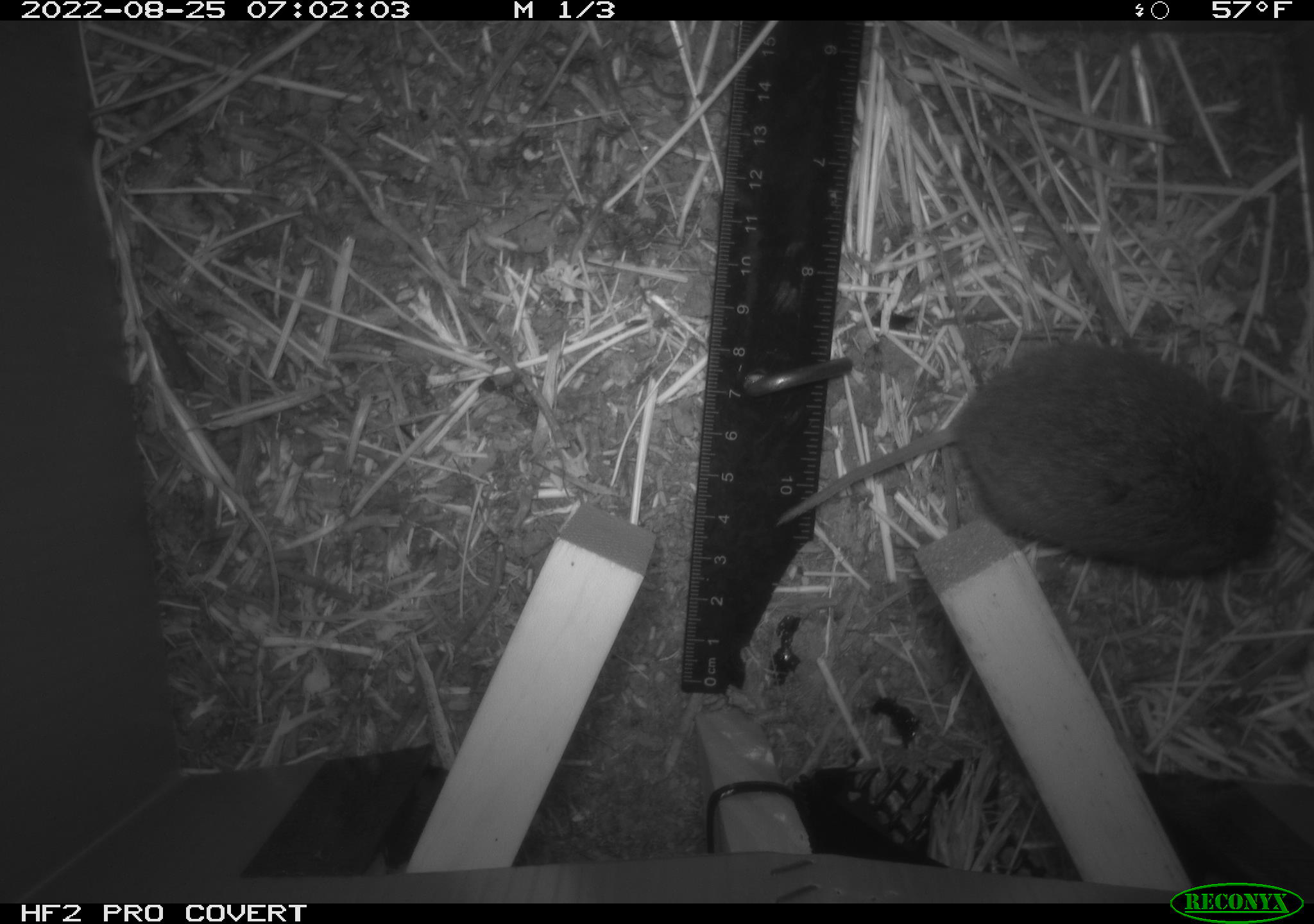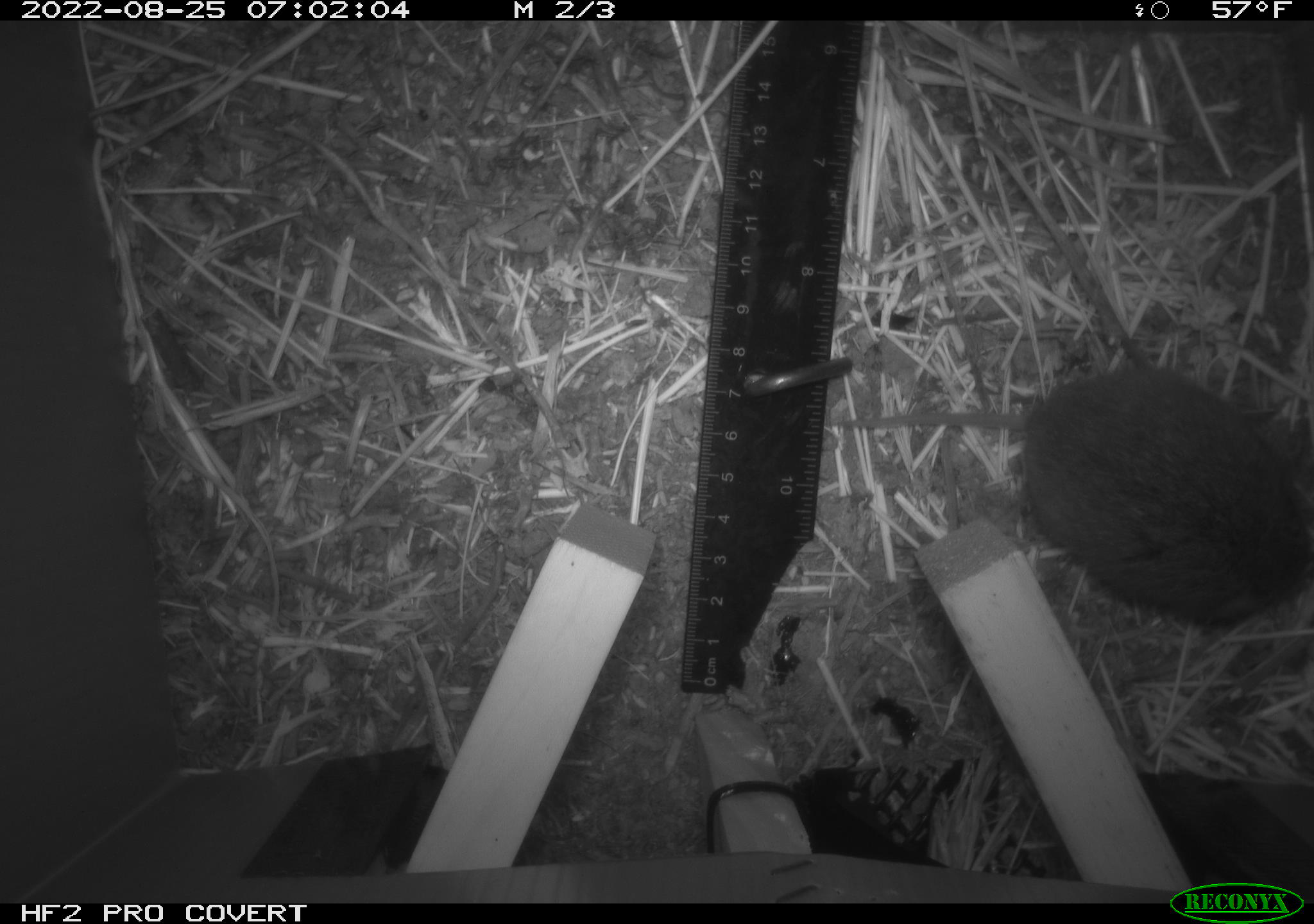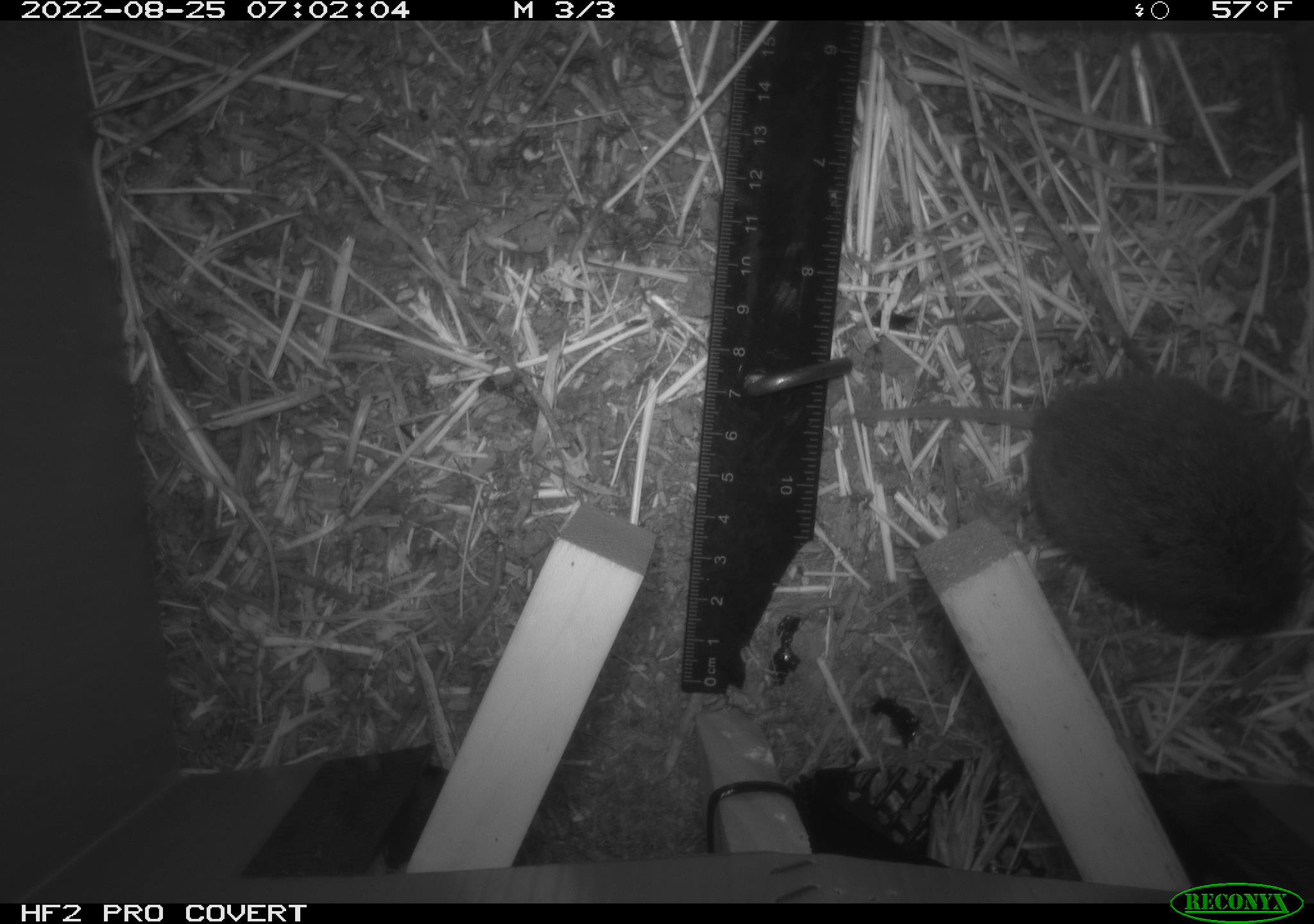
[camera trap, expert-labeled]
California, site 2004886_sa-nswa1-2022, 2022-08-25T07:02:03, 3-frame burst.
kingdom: Animalia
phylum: Chordata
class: Mammalia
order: Rodentia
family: Cricetidae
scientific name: Cricetidae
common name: hamsters, voles, lemmings, and allies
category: cricetidae family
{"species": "cricetidae family (hamsters, voles, lemmings, and allies) (Cricetidae)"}